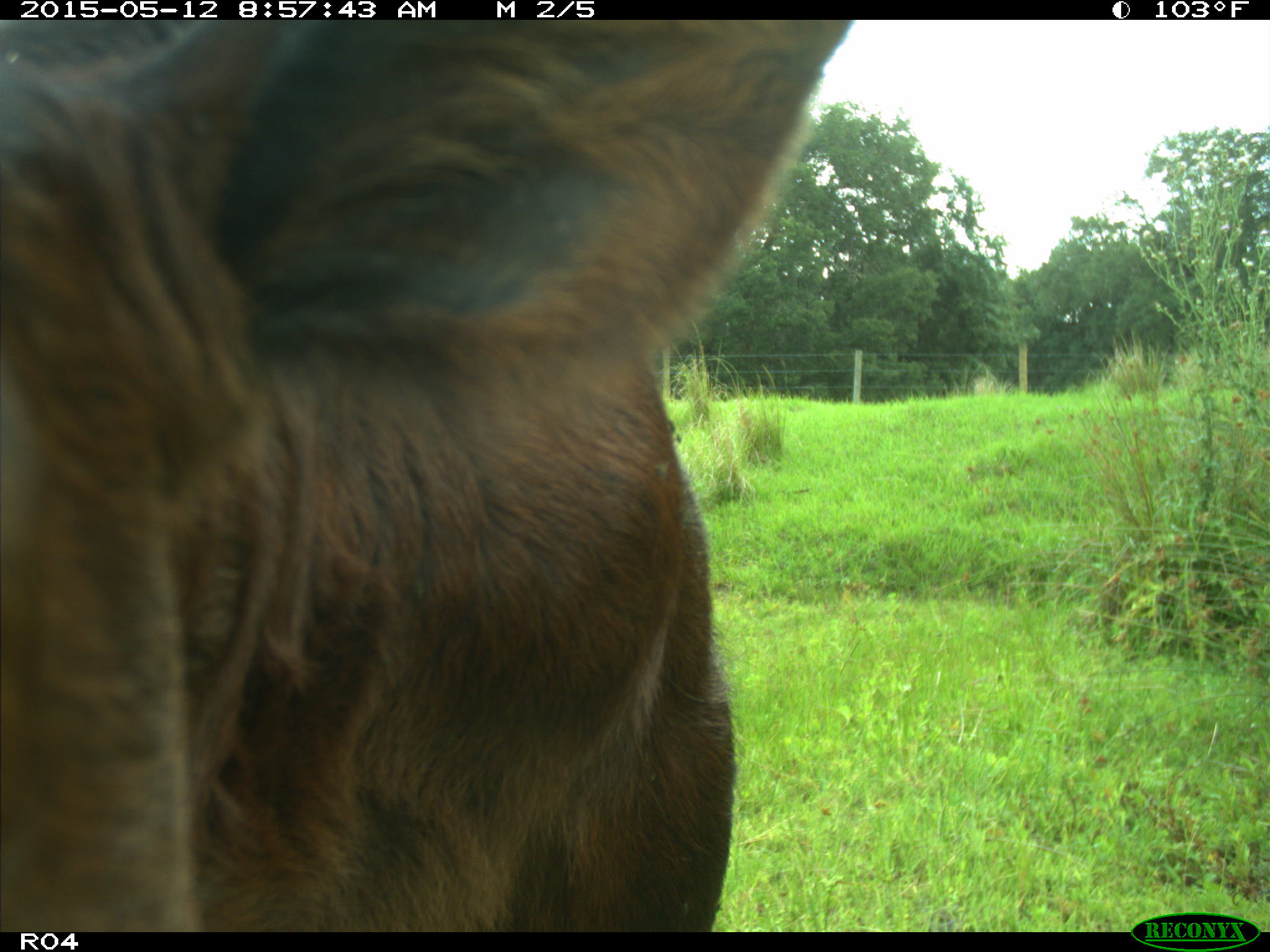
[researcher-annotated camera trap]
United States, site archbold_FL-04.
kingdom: Animalia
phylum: Chordata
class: Mammalia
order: Artiodactyla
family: Bovidae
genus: Bos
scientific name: Bos taurus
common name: domestic cow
Bos taurus (domestic cow).